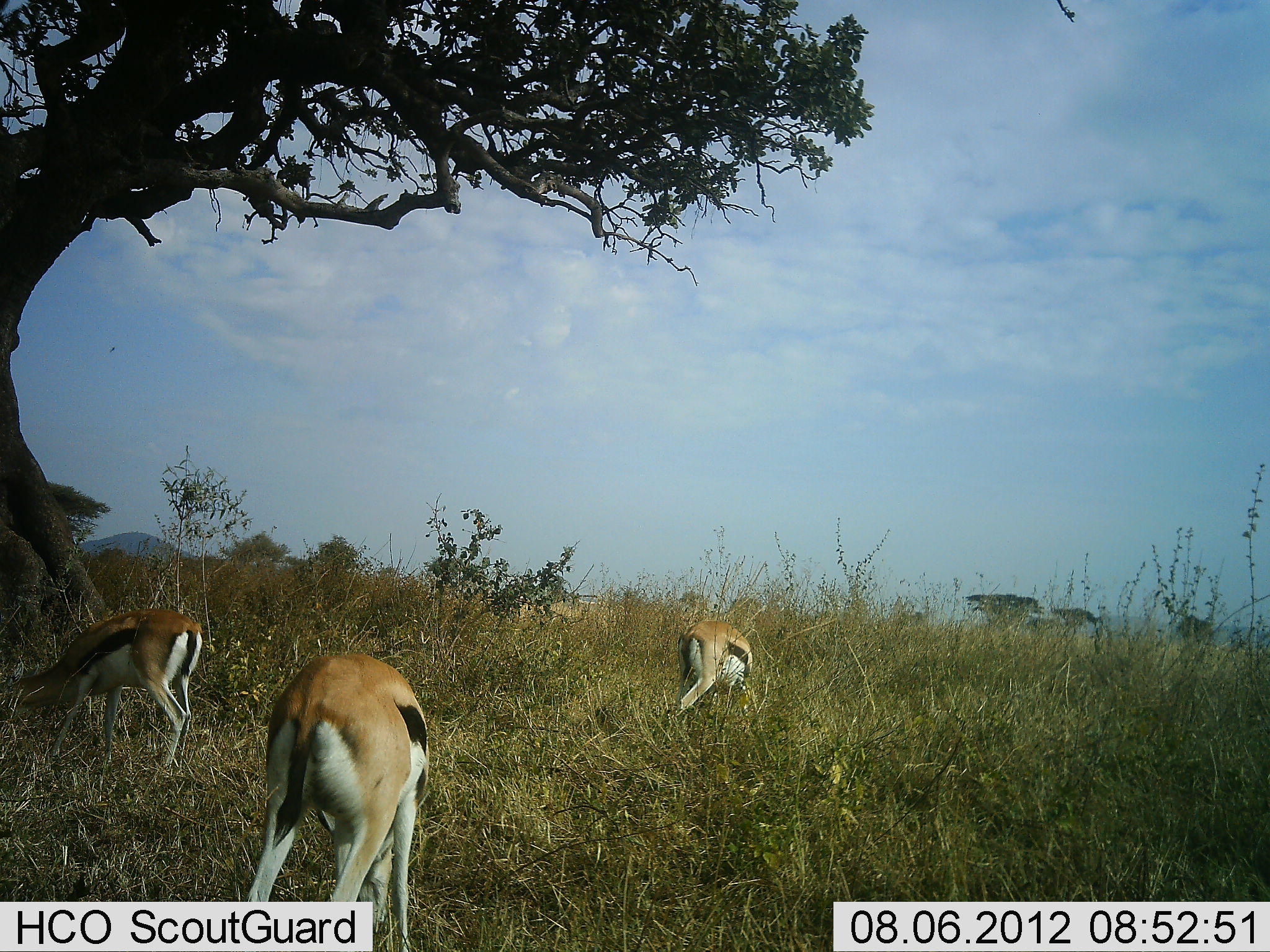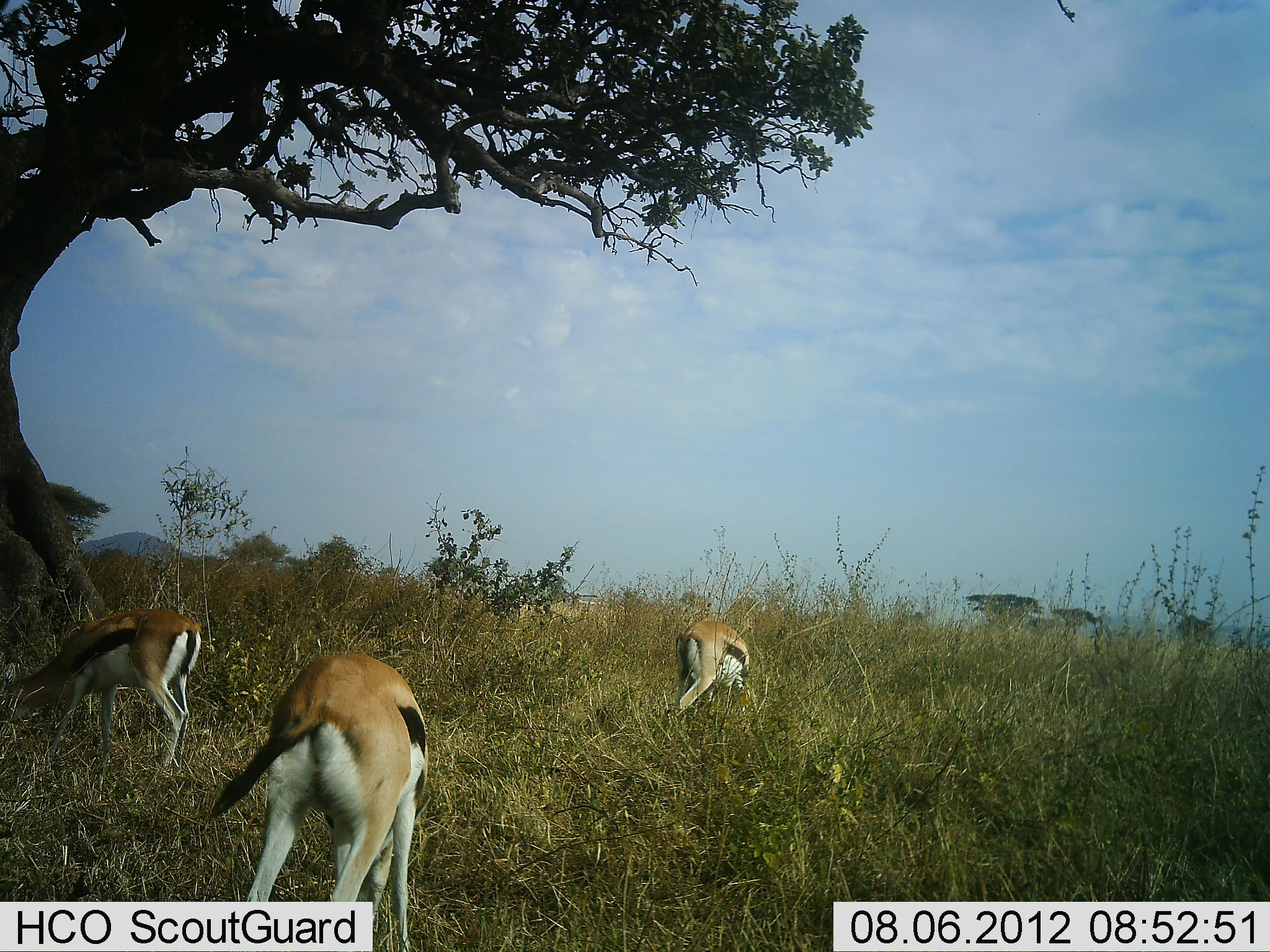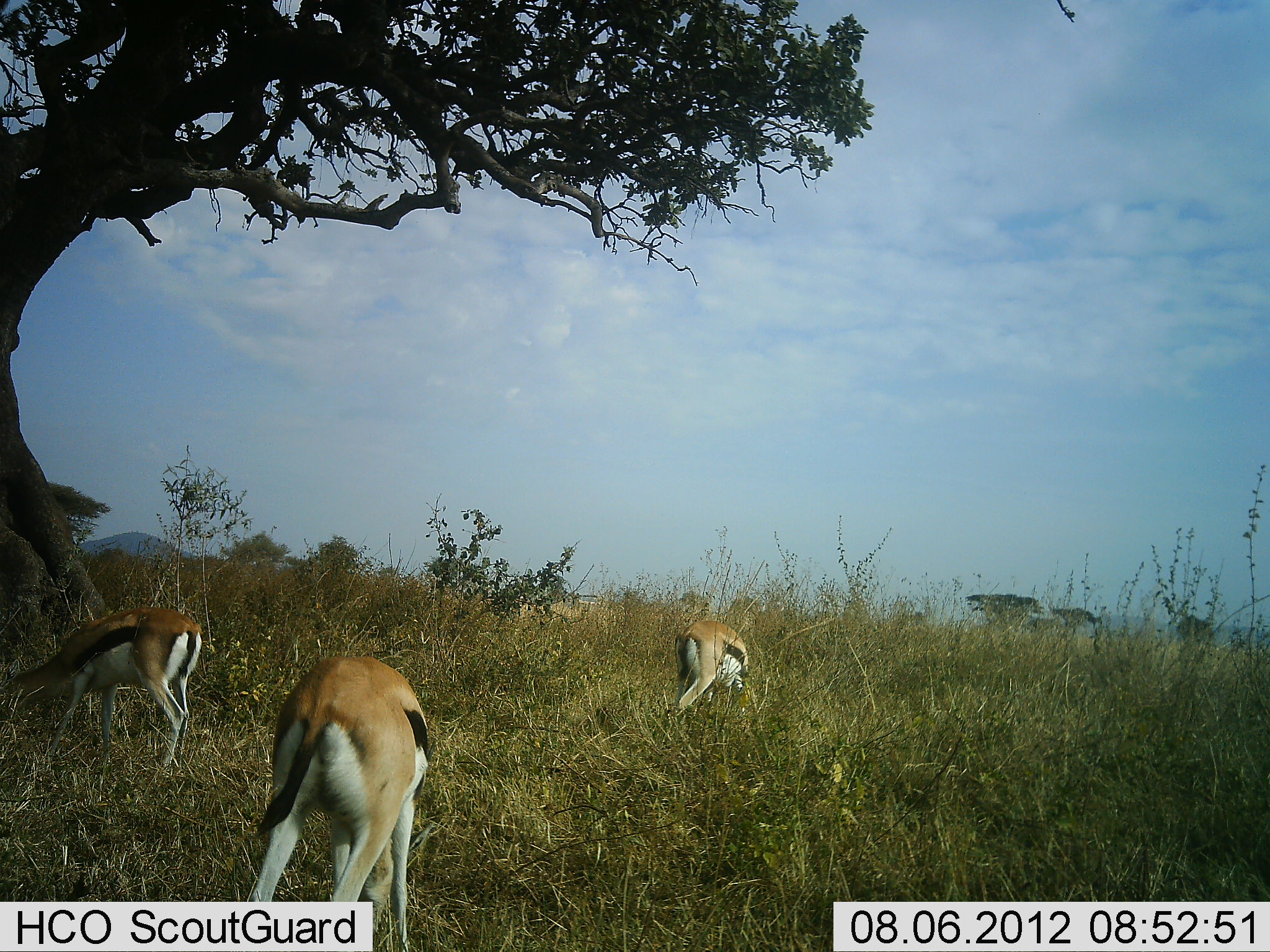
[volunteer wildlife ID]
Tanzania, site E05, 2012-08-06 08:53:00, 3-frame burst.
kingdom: Animalia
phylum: Chordata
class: Mammalia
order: Artiodactyla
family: Bovidae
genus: Eudorcas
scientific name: Eudorcas thomsonii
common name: thomson's gazelle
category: gazellethomsons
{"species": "gazellethomsons (thomson's gazelle) (Eudorcas thomsonii)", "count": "3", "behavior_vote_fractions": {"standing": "10%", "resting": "0%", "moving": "0%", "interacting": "0%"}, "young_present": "0%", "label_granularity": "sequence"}